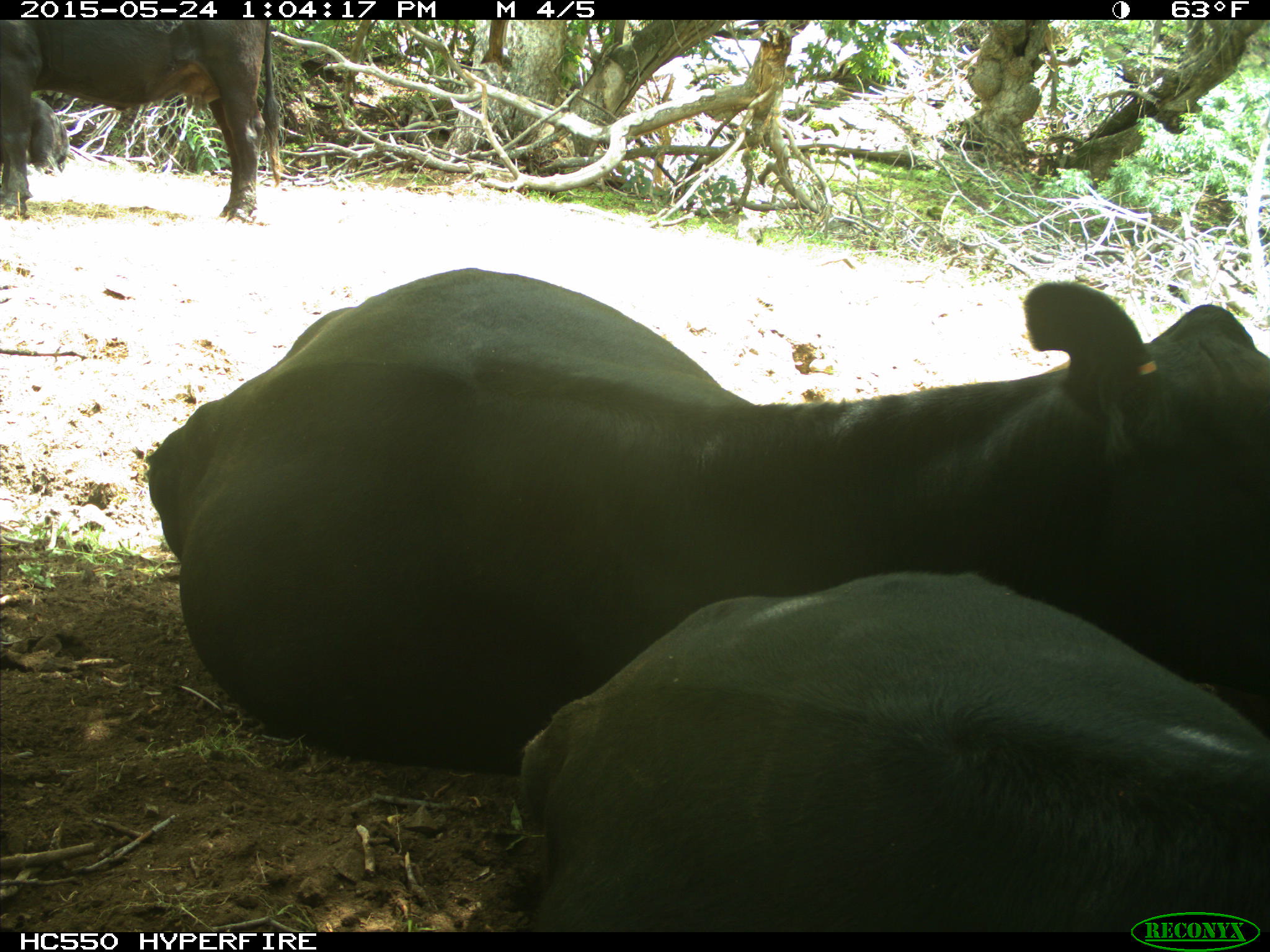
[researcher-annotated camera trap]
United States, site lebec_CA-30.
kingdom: Animalia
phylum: Chordata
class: Mammalia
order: Artiodactyla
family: Bovidae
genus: Bos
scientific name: Bos taurus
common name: domestic cow